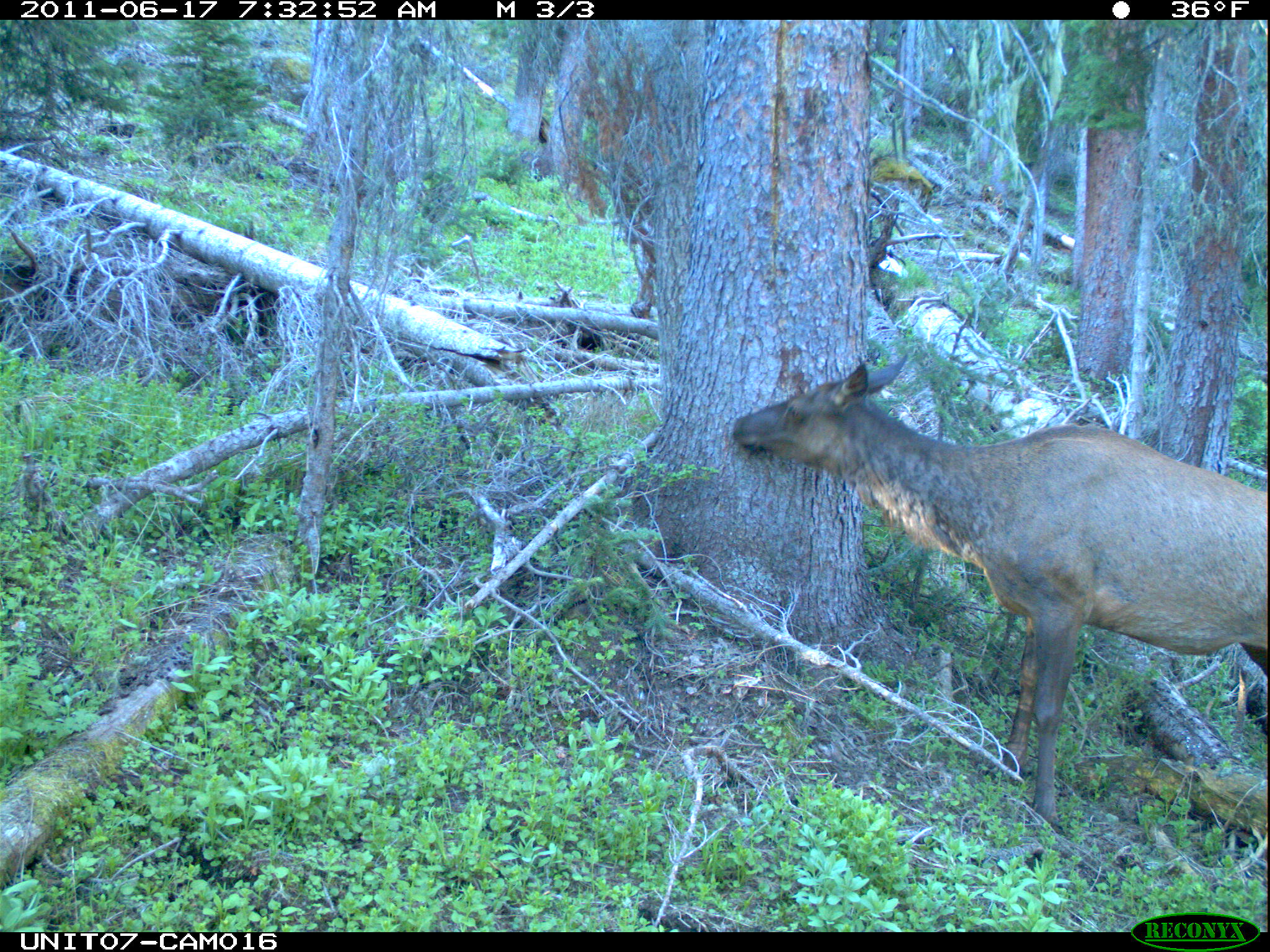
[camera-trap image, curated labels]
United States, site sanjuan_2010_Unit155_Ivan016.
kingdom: Animalia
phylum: Chordata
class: Mammalia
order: Artiodactyla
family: Cervidae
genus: Cervus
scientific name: Cervus elaphus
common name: red deer